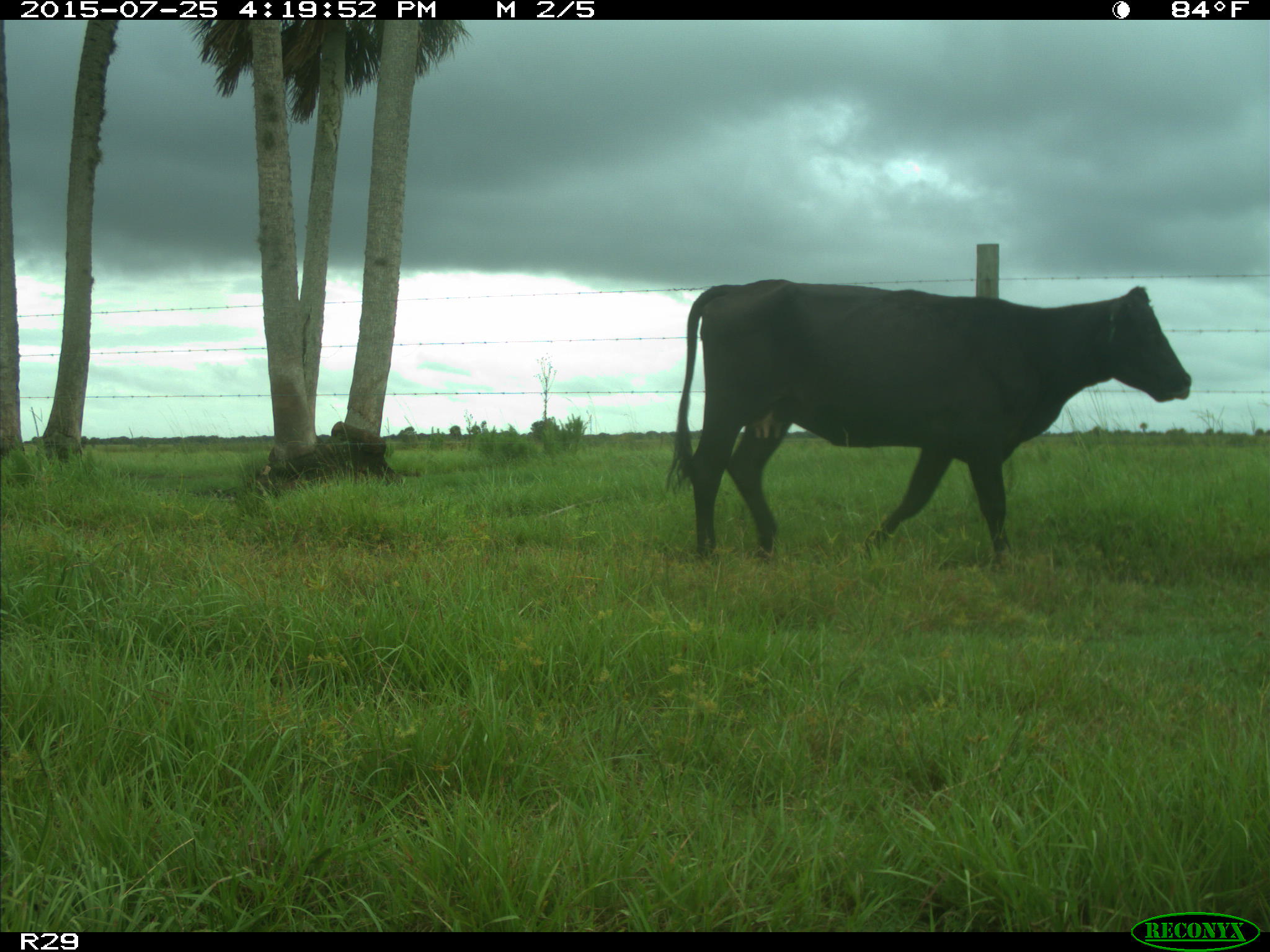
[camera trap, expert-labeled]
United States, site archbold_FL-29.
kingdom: Animalia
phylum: Chordata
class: Mammalia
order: Artiodactyla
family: Bovidae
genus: Bos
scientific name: Bos taurus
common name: domestic cow